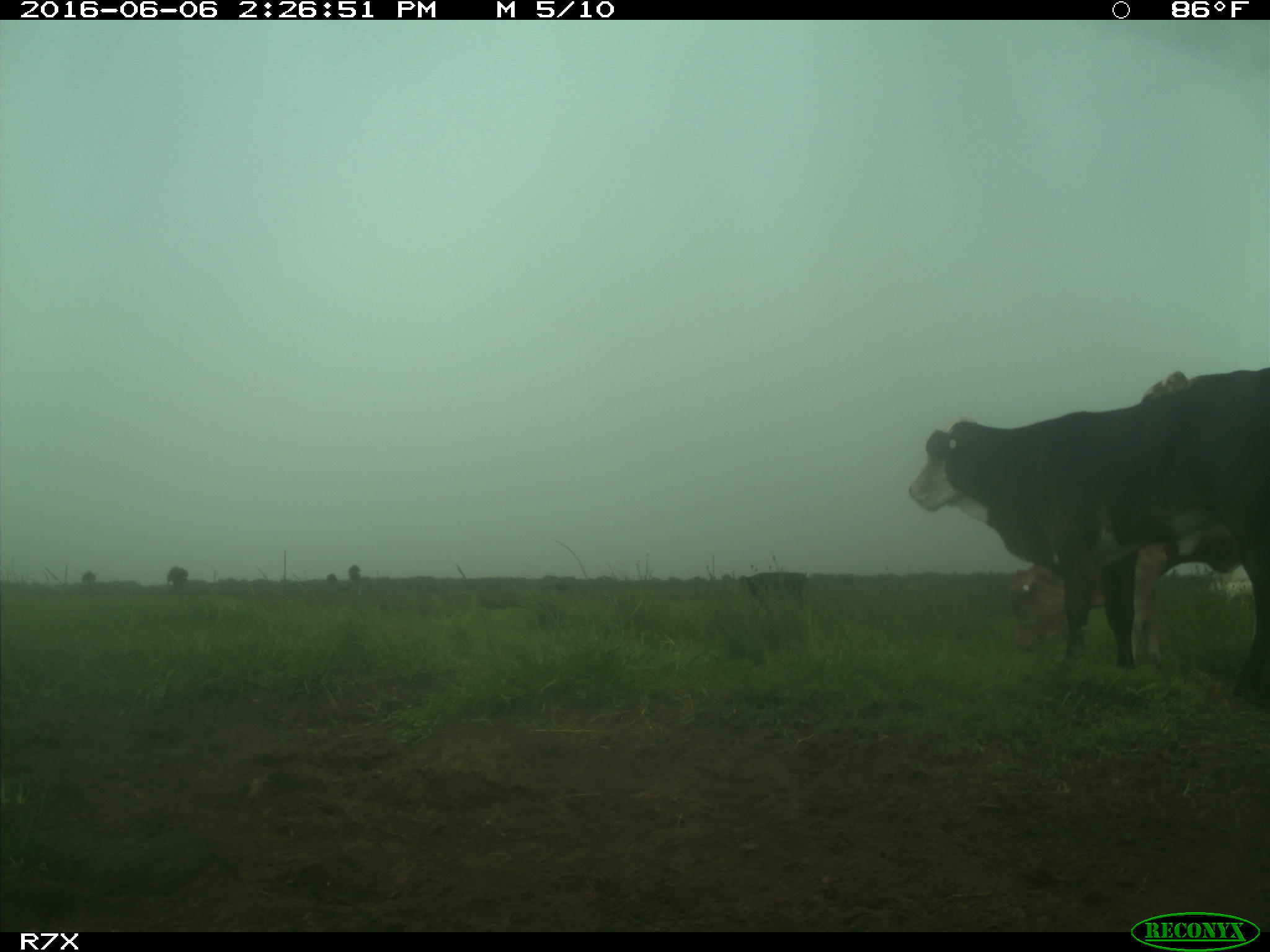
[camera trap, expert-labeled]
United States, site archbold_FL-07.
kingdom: Animalia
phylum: Chordata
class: Mammalia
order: Artiodactyla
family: Bovidae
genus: Bos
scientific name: Bos taurus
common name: domestic cow